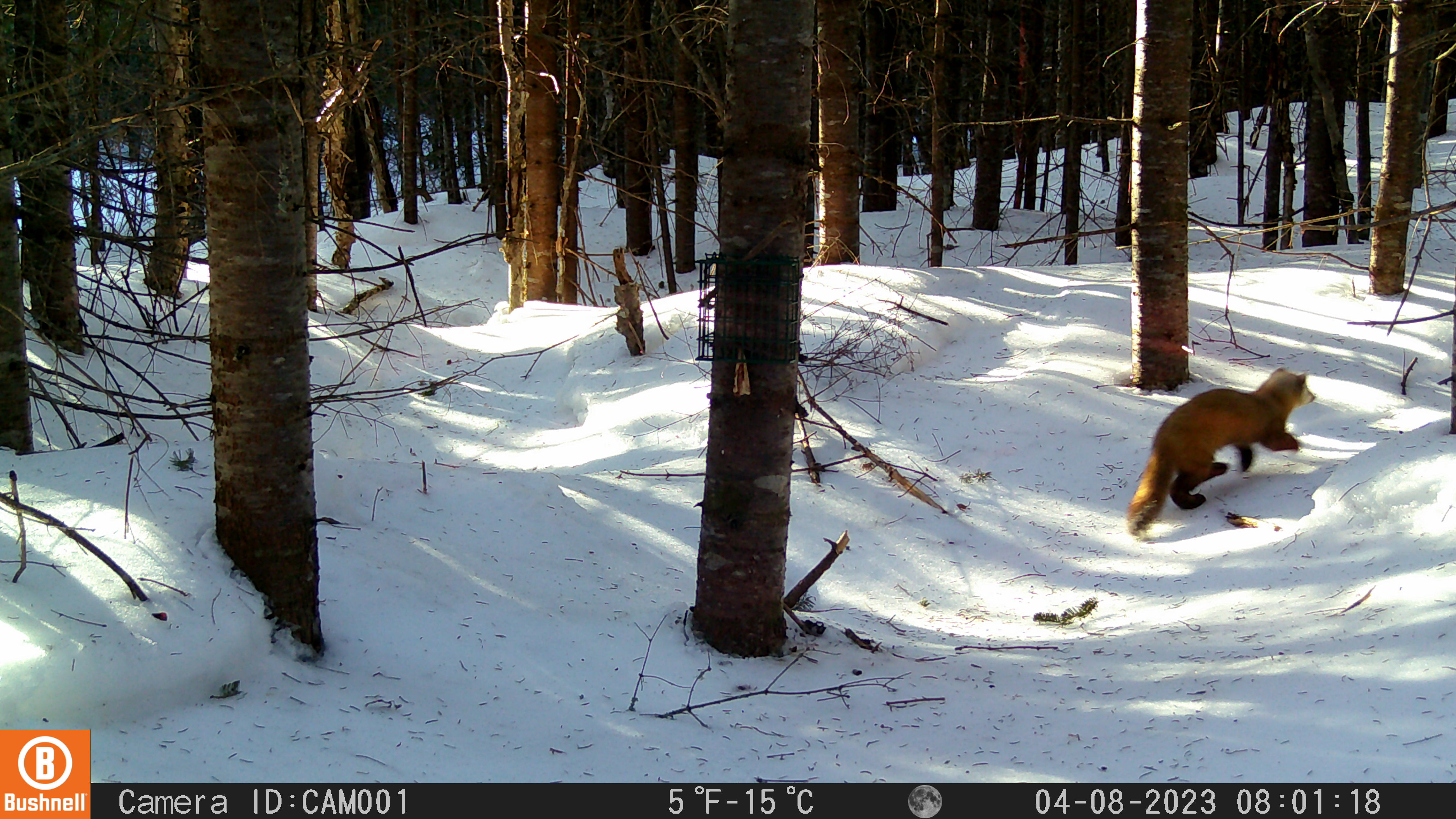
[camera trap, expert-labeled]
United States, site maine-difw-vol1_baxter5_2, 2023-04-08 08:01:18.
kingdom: Animalia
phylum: Chordata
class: Mammalia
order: Carnivora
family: Mustelidae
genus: Martes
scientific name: Martes americana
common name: american marten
American marten (Martes americana).